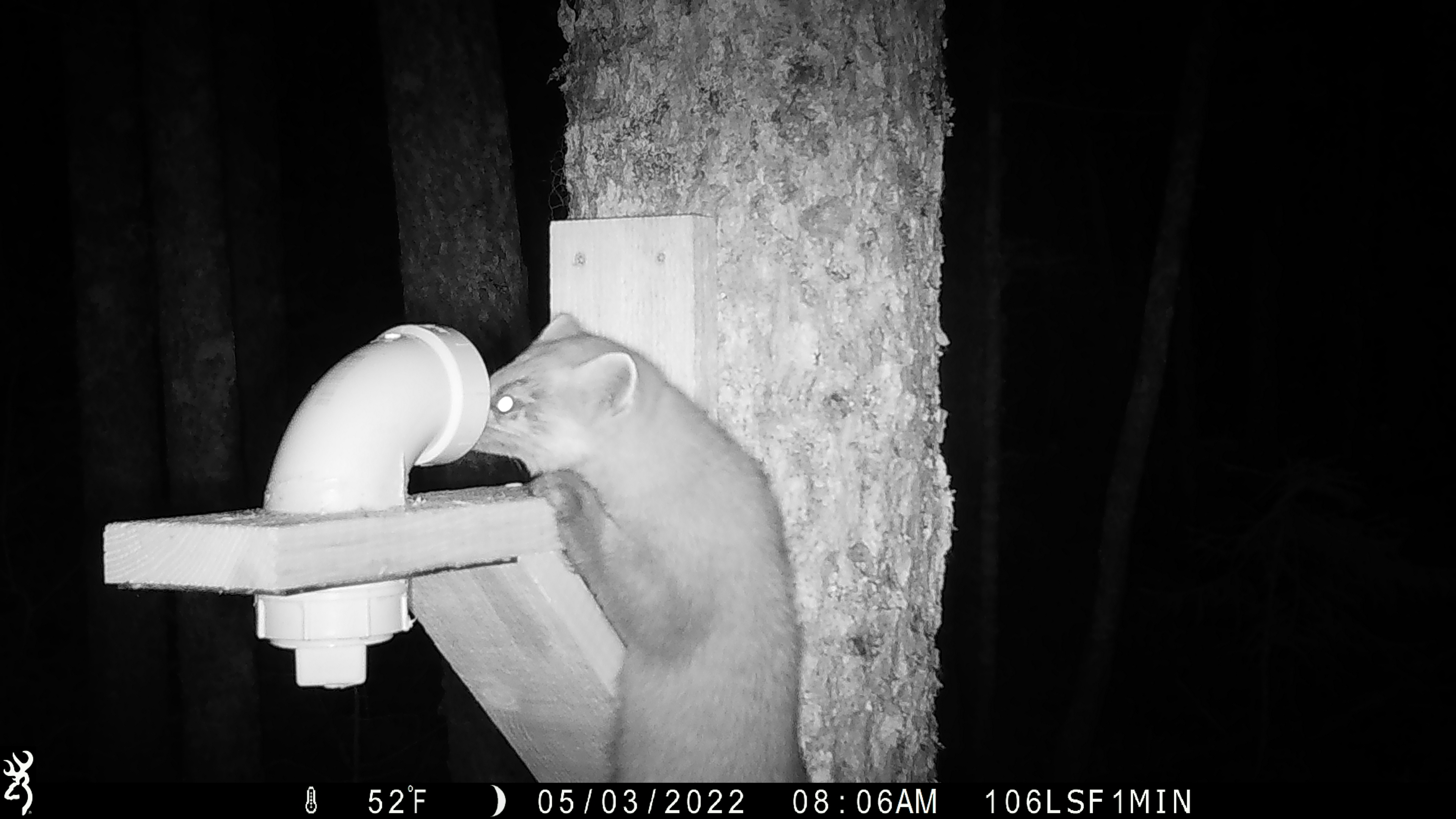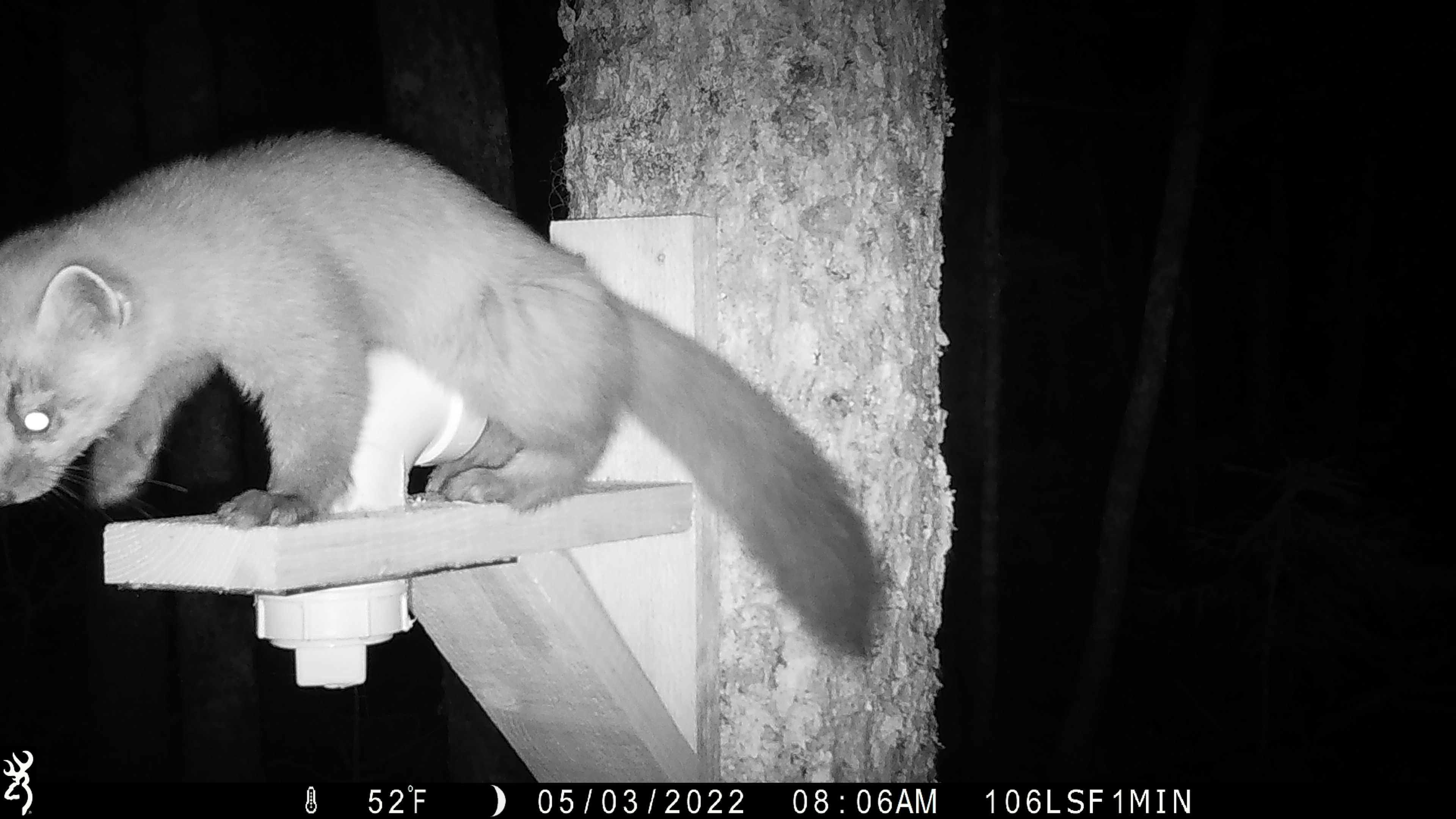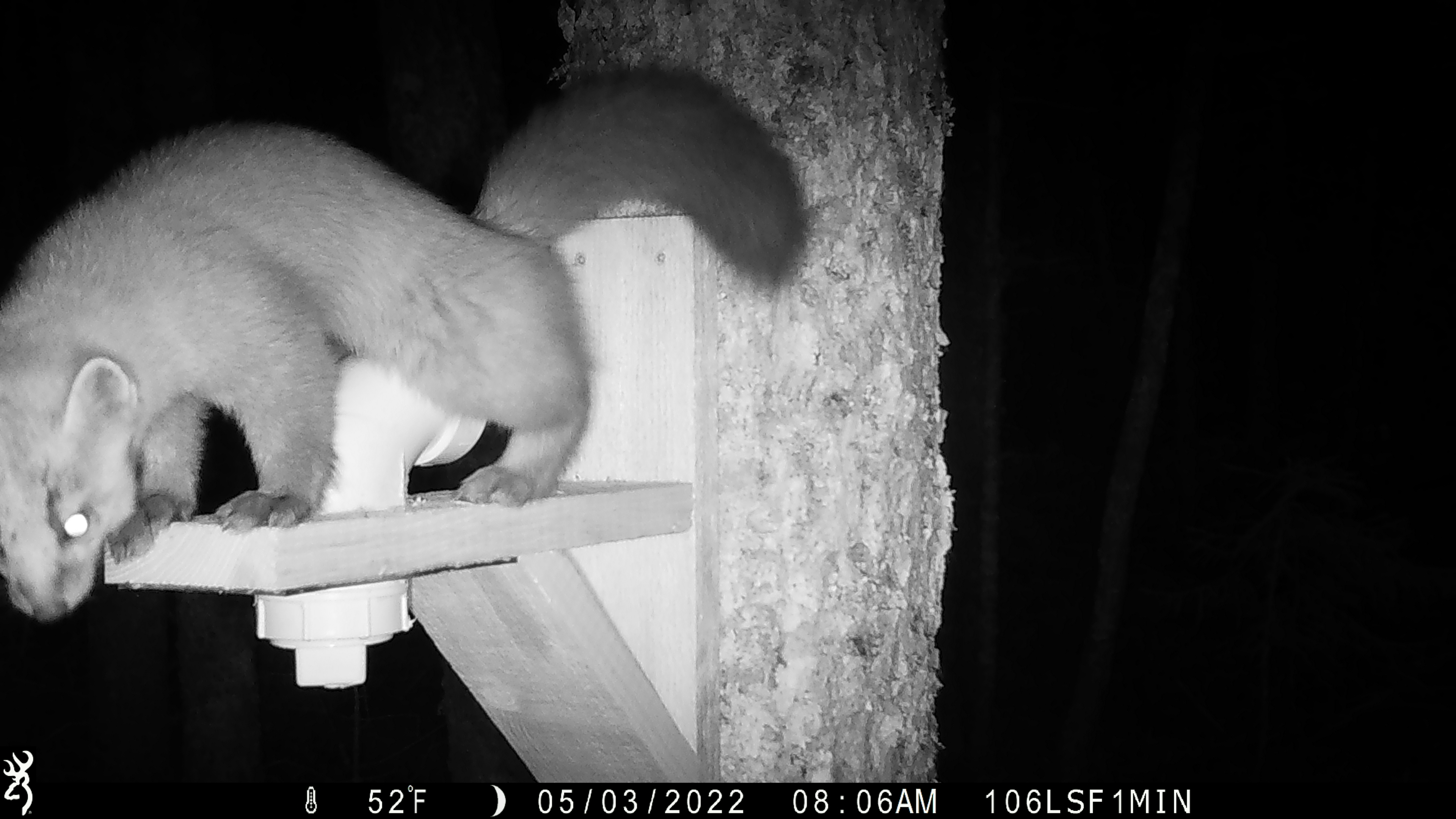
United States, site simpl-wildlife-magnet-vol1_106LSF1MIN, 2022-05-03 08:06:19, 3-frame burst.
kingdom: Animalia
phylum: Chordata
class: Mammalia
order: Carnivora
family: Mustelidae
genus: Martes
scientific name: Martes americana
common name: american marten